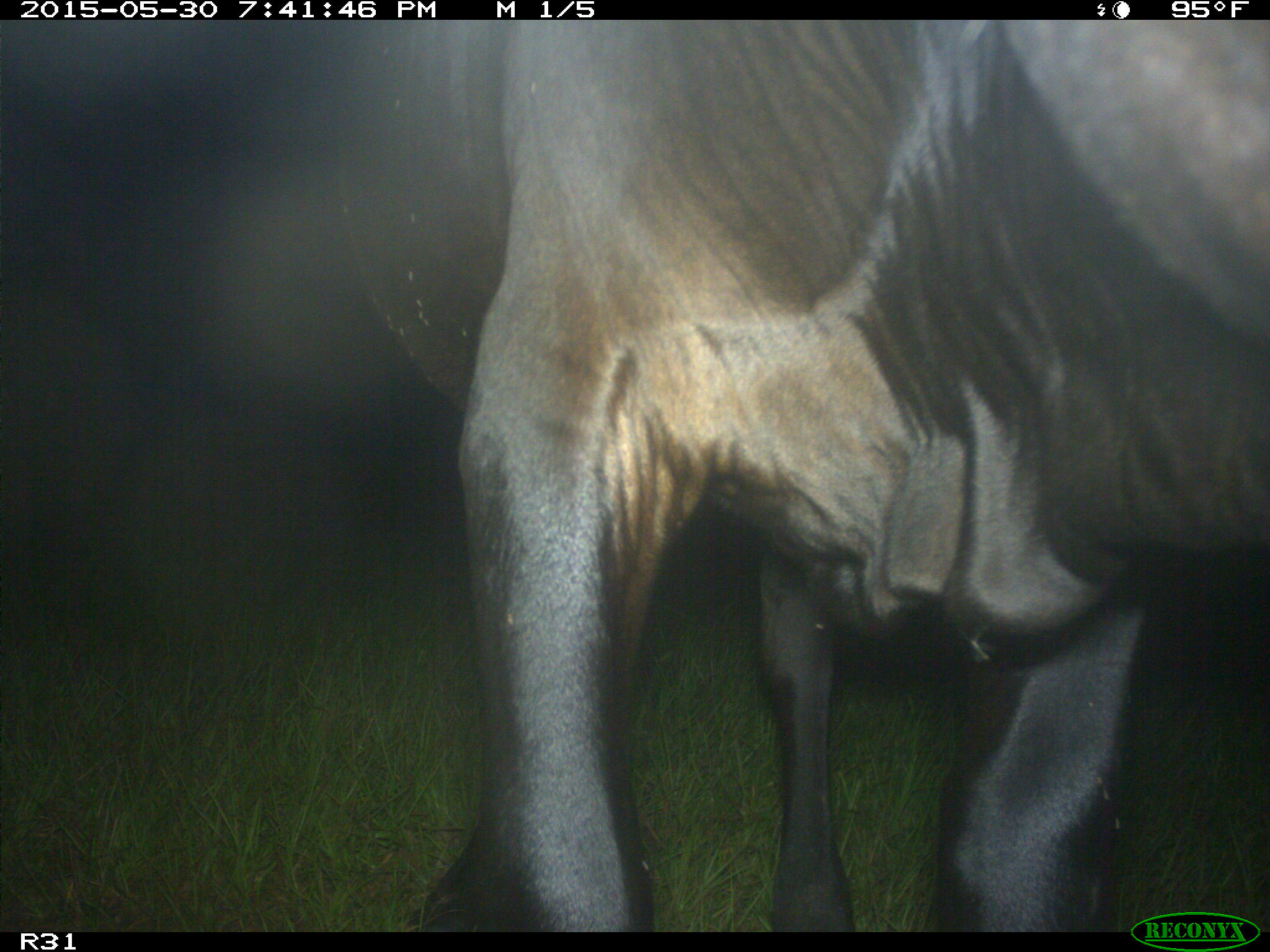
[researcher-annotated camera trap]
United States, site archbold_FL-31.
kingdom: Animalia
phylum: Chordata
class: Mammalia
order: Artiodactyla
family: Bovidae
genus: Bos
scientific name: Bos taurus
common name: domestic cow